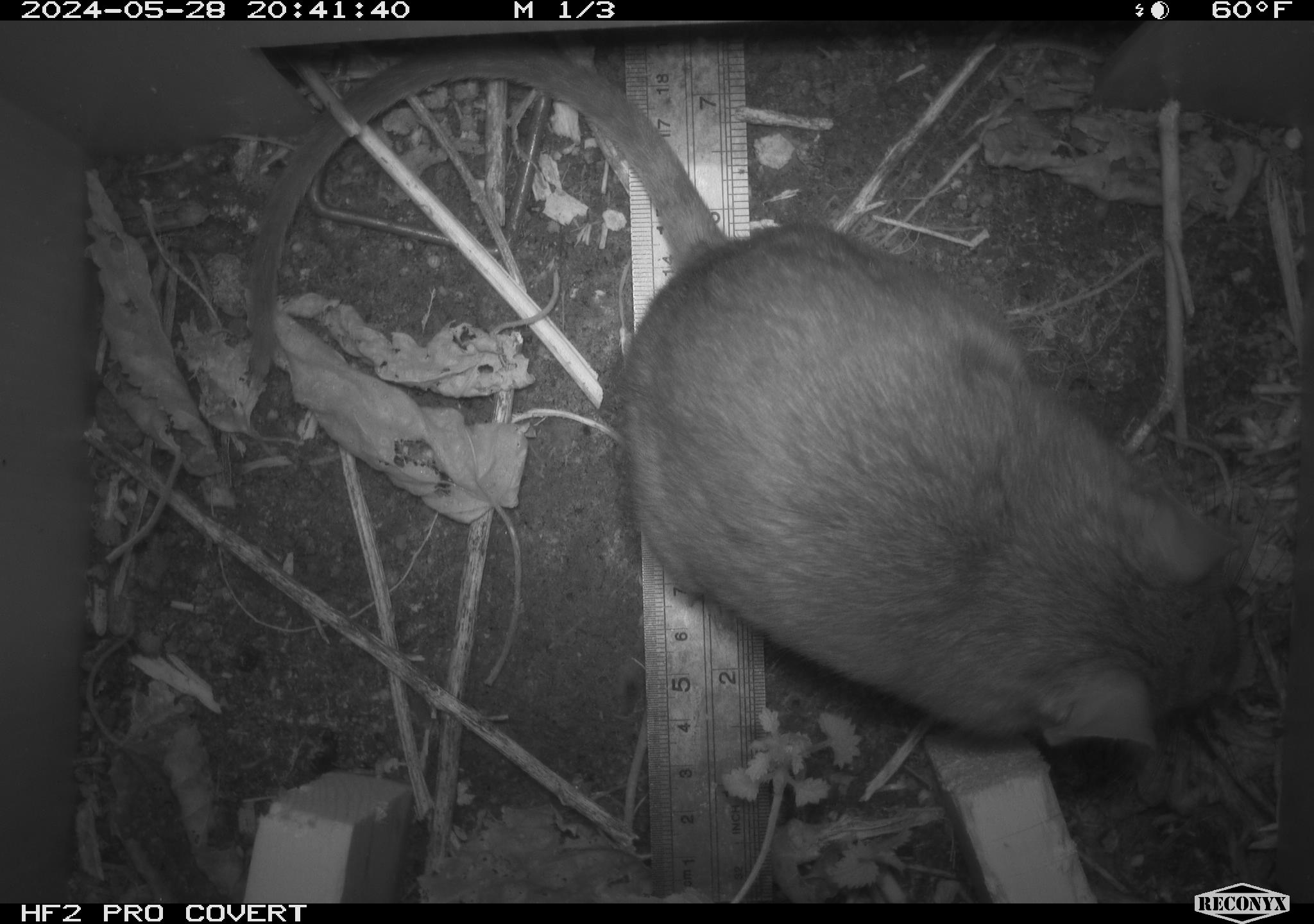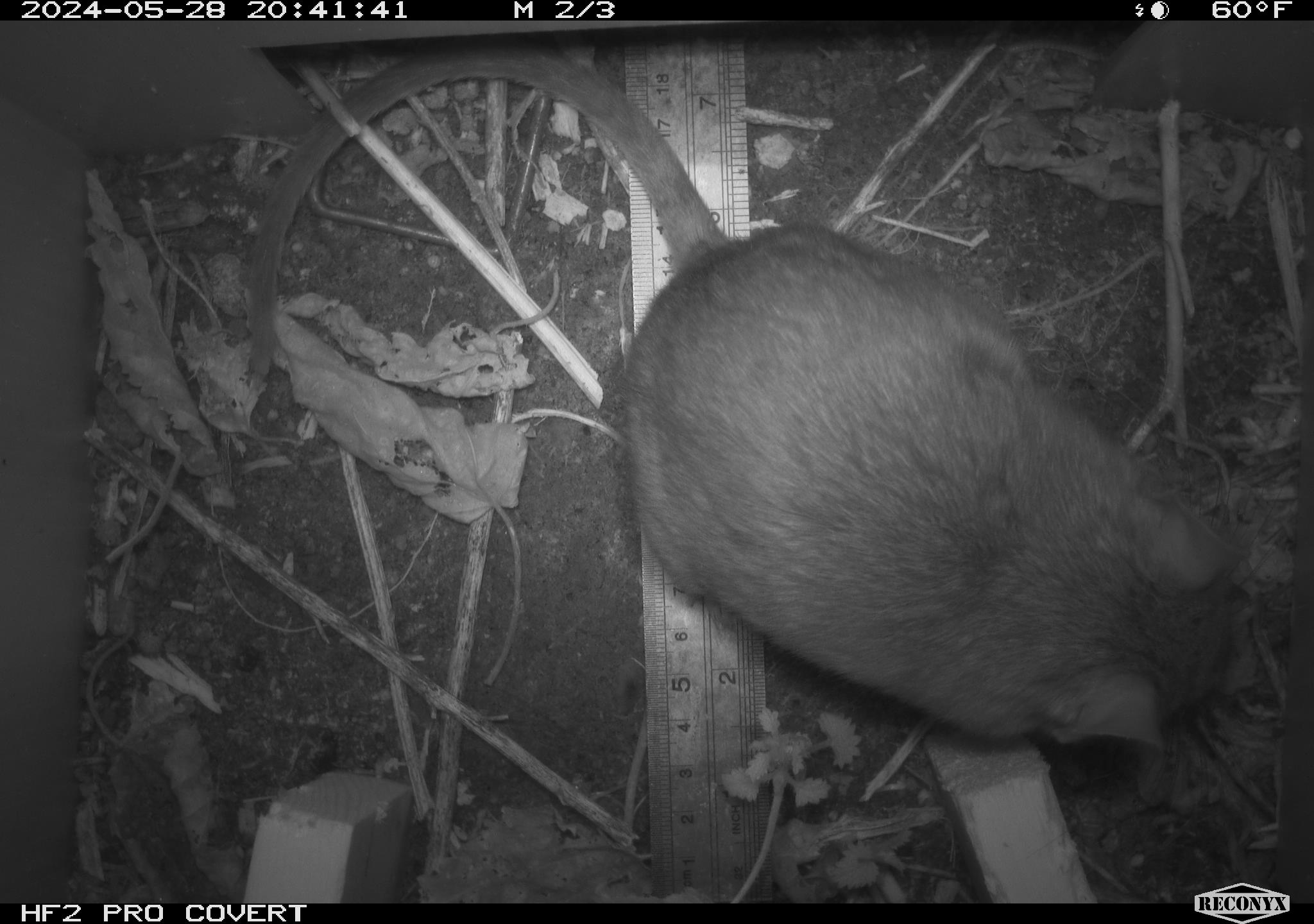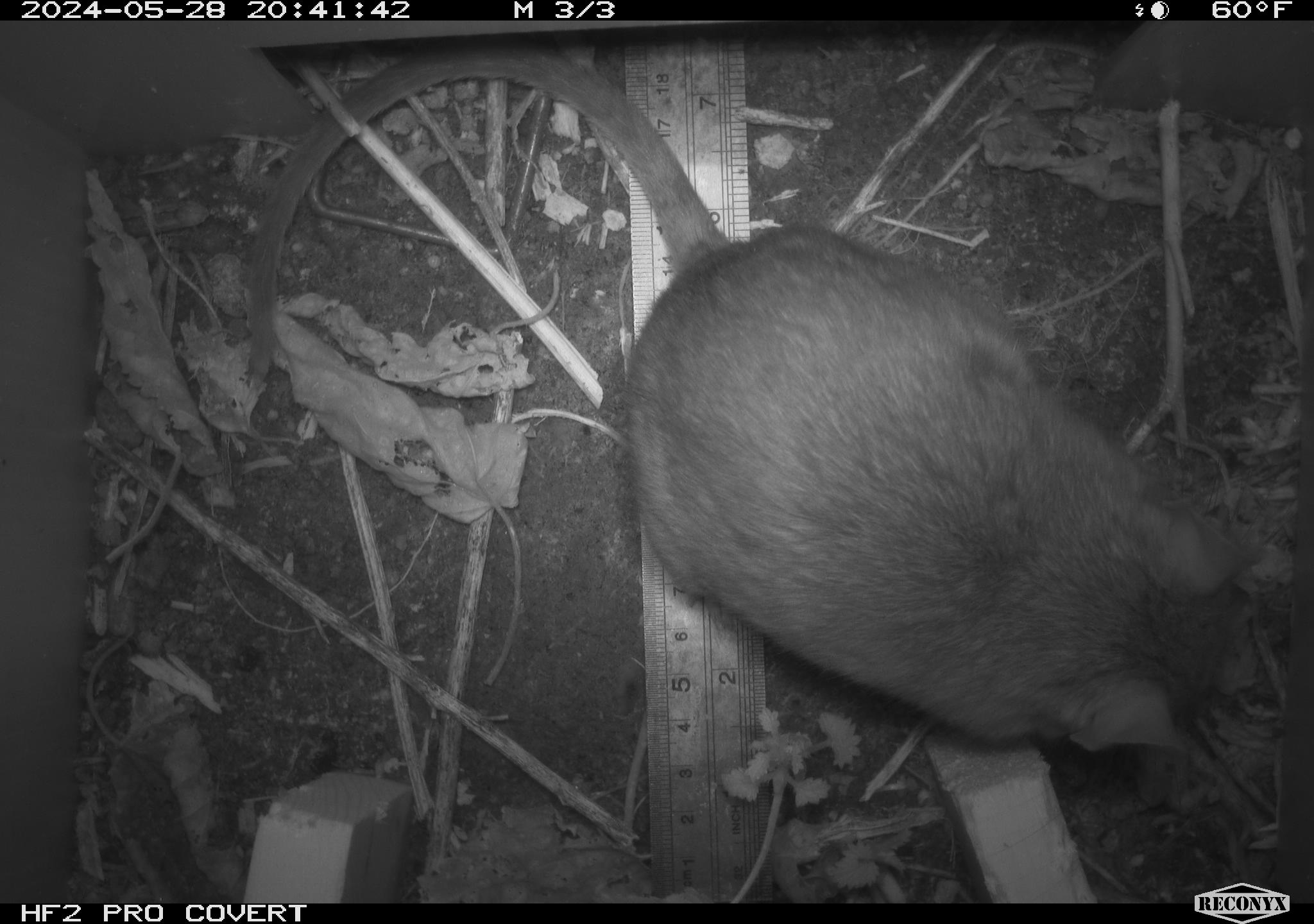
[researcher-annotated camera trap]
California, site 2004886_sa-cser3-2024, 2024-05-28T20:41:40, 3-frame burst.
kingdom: Animalia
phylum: Chordata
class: Mammalia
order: Rodentia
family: Muridae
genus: Rattus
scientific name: Rattus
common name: rat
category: rattus species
Rattus species (rat) (Rattus).